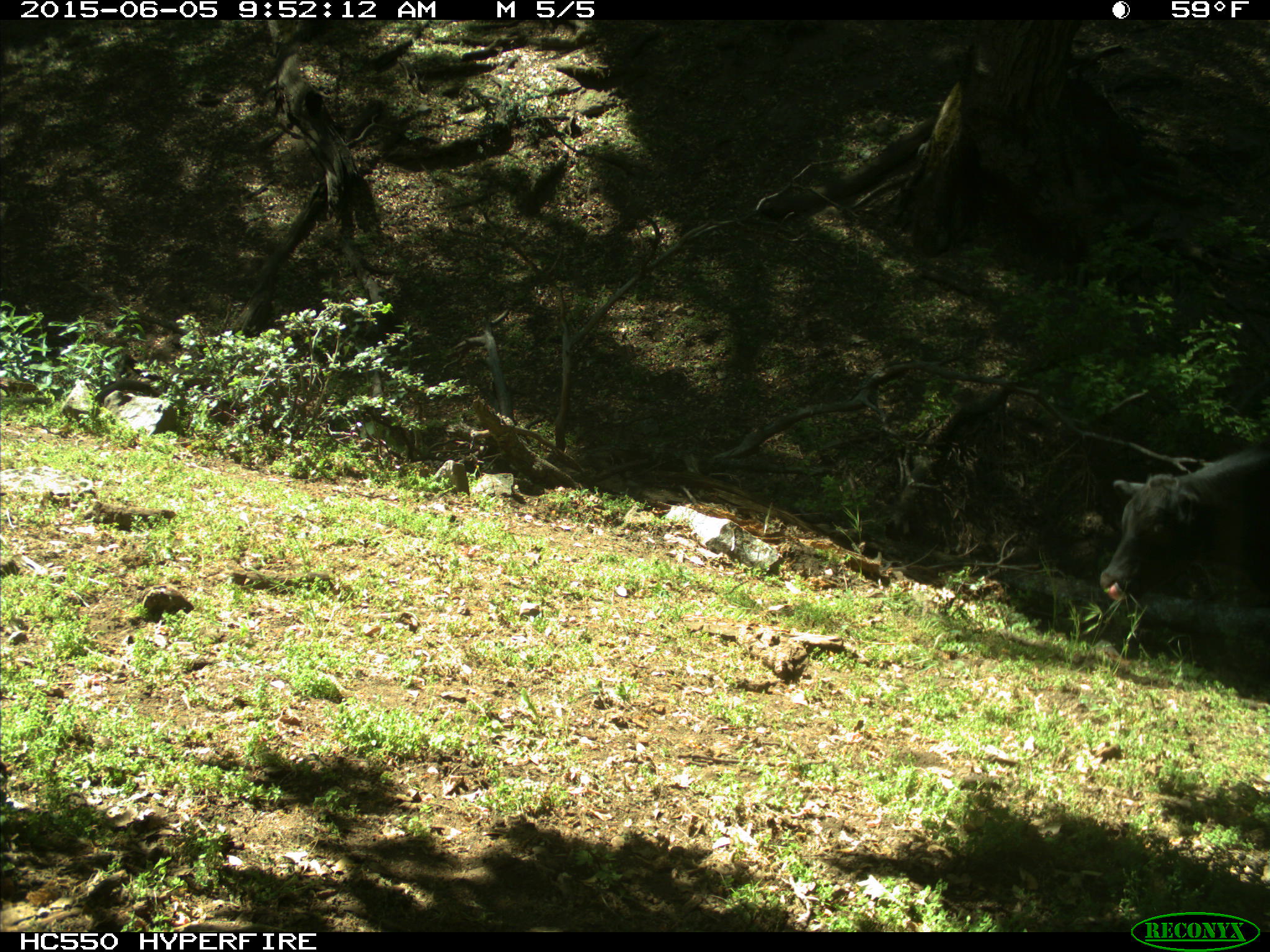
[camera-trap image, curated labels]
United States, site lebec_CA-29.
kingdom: Animalia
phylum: Chordata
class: Mammalia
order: Artiodactyla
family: Bovidae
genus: Bos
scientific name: Bos taurus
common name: domestic cow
Bos taurus (domestic cow).